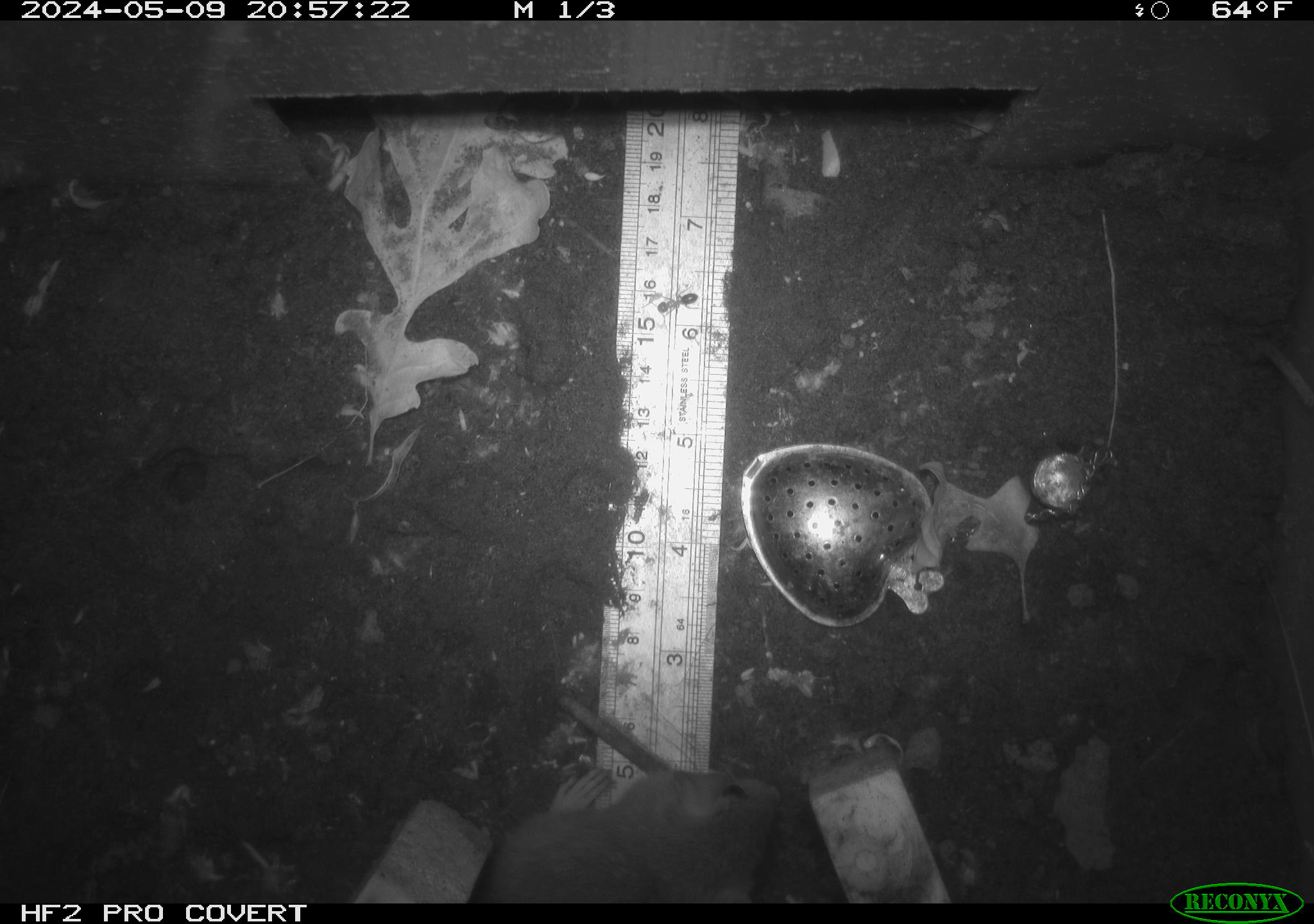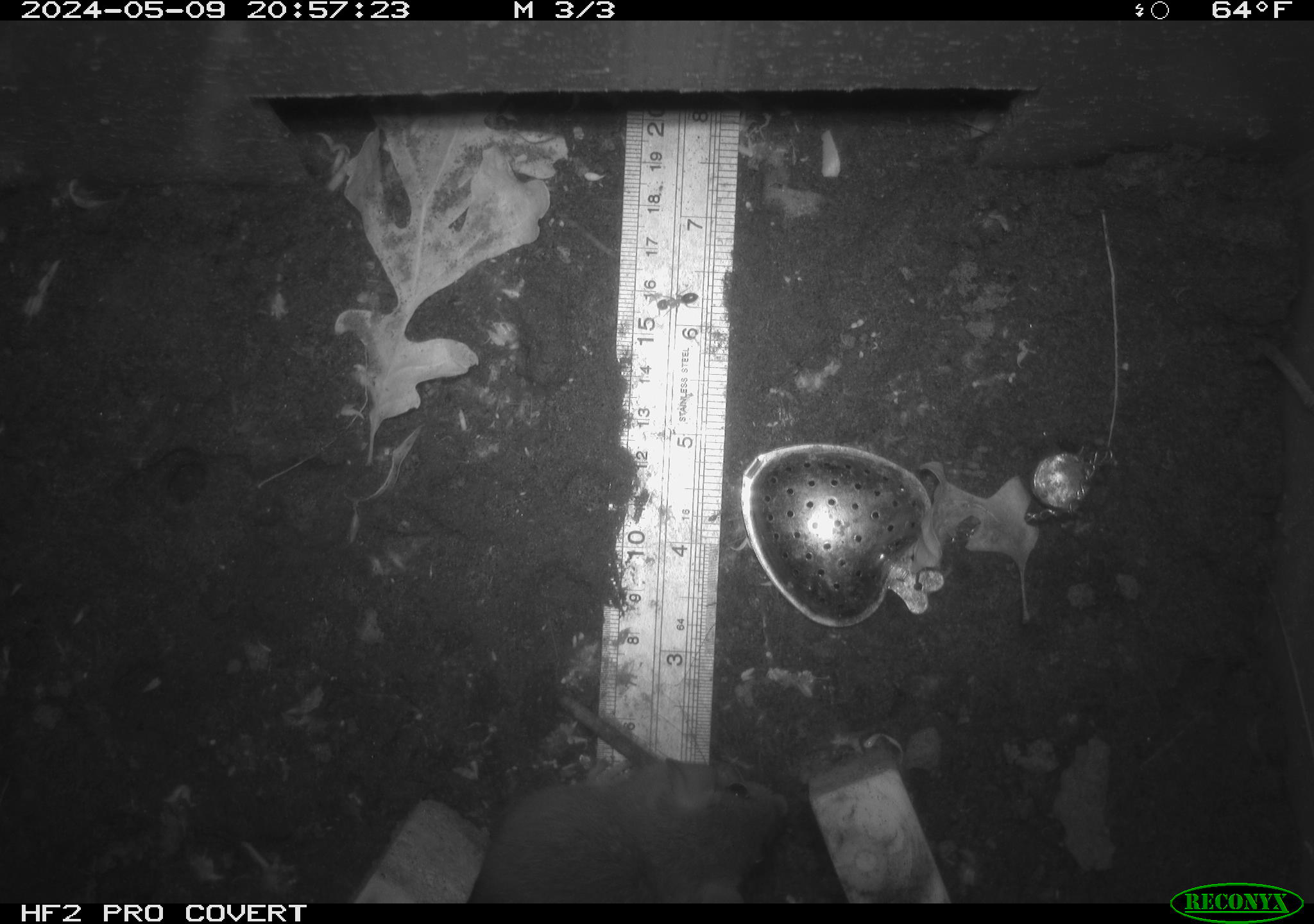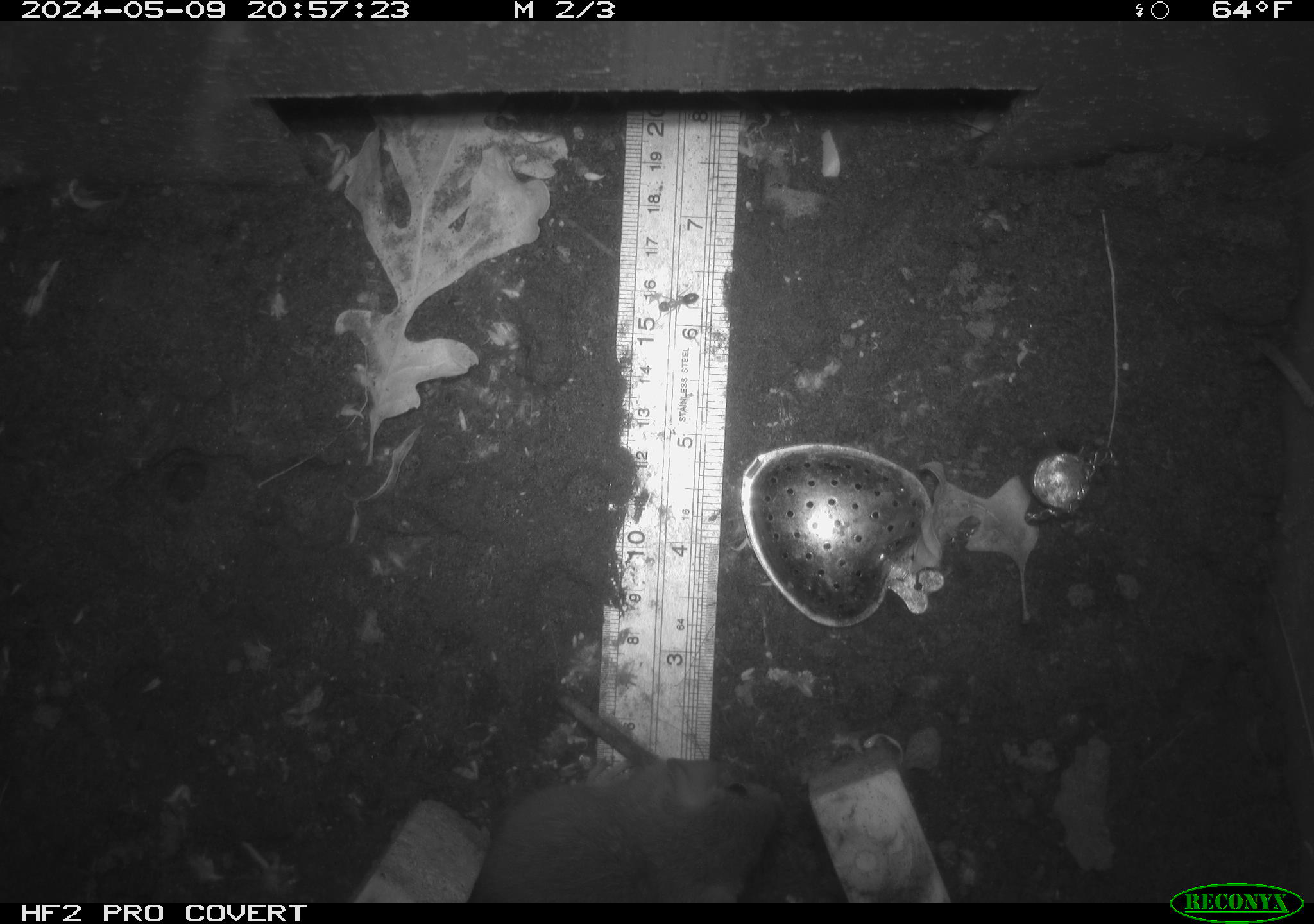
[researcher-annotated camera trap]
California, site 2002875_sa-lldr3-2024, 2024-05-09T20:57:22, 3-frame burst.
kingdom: Animalia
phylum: Chordata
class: Mammalia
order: Rodentia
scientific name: Rodentia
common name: rodent